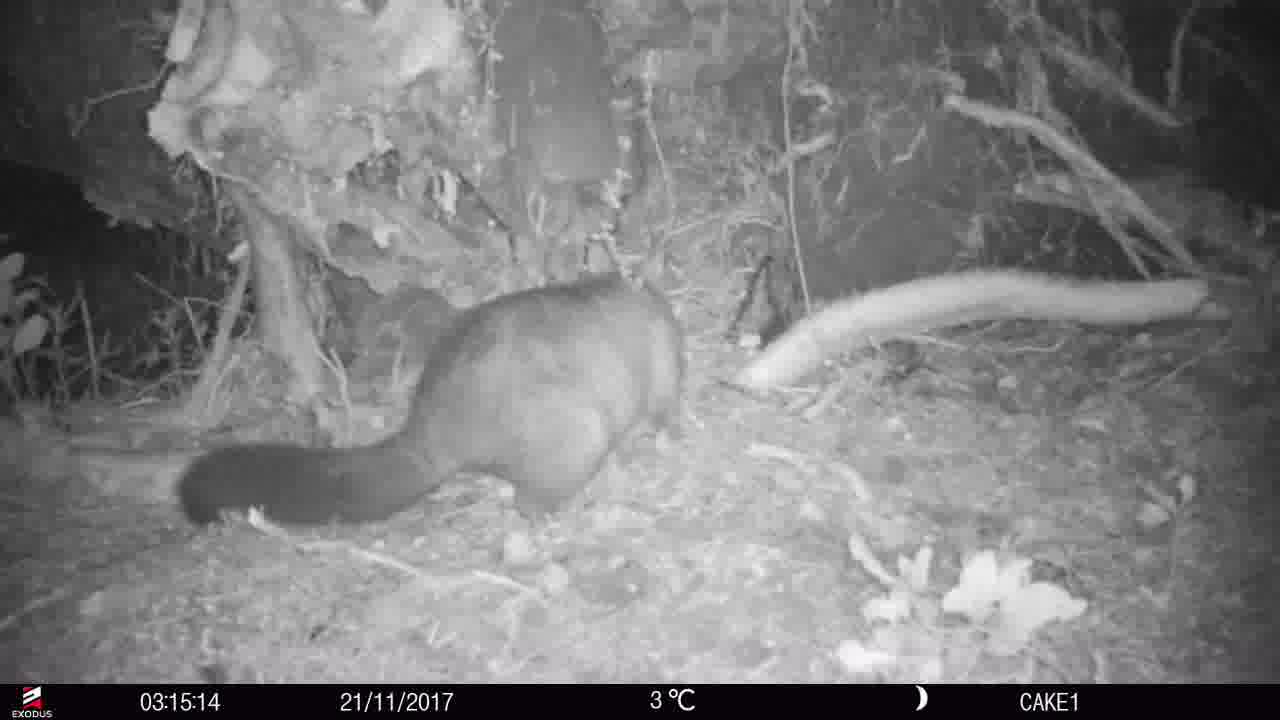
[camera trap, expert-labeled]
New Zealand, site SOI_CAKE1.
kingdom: Animalia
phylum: Chordata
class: Mammalia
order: Diprotodontia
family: Phalangeridae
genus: Trichosurus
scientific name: Trichosurus vulpecula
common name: common brushtail possum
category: possum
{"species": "possum (common brushtail possum) (Trichosurus vulpecula)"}